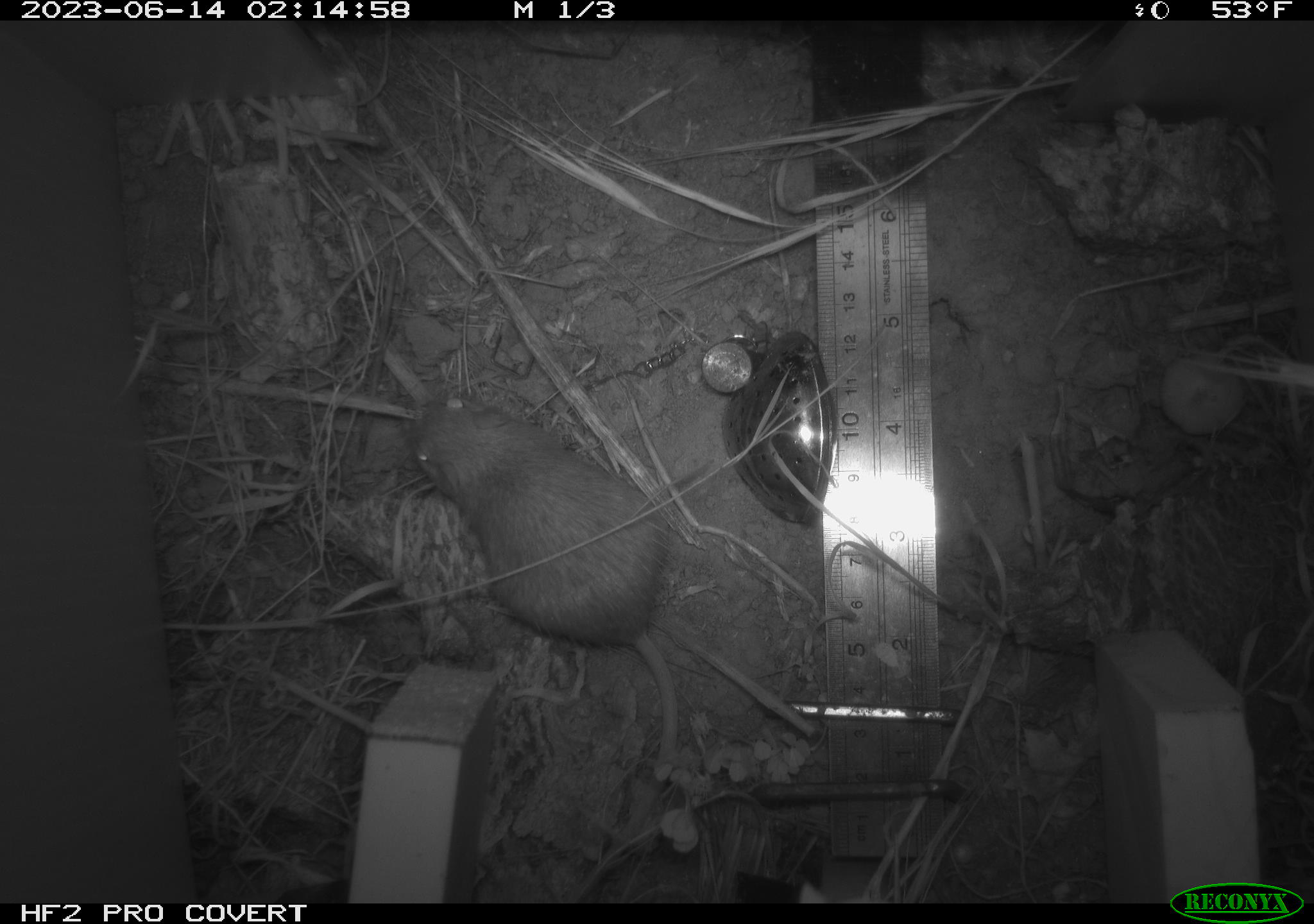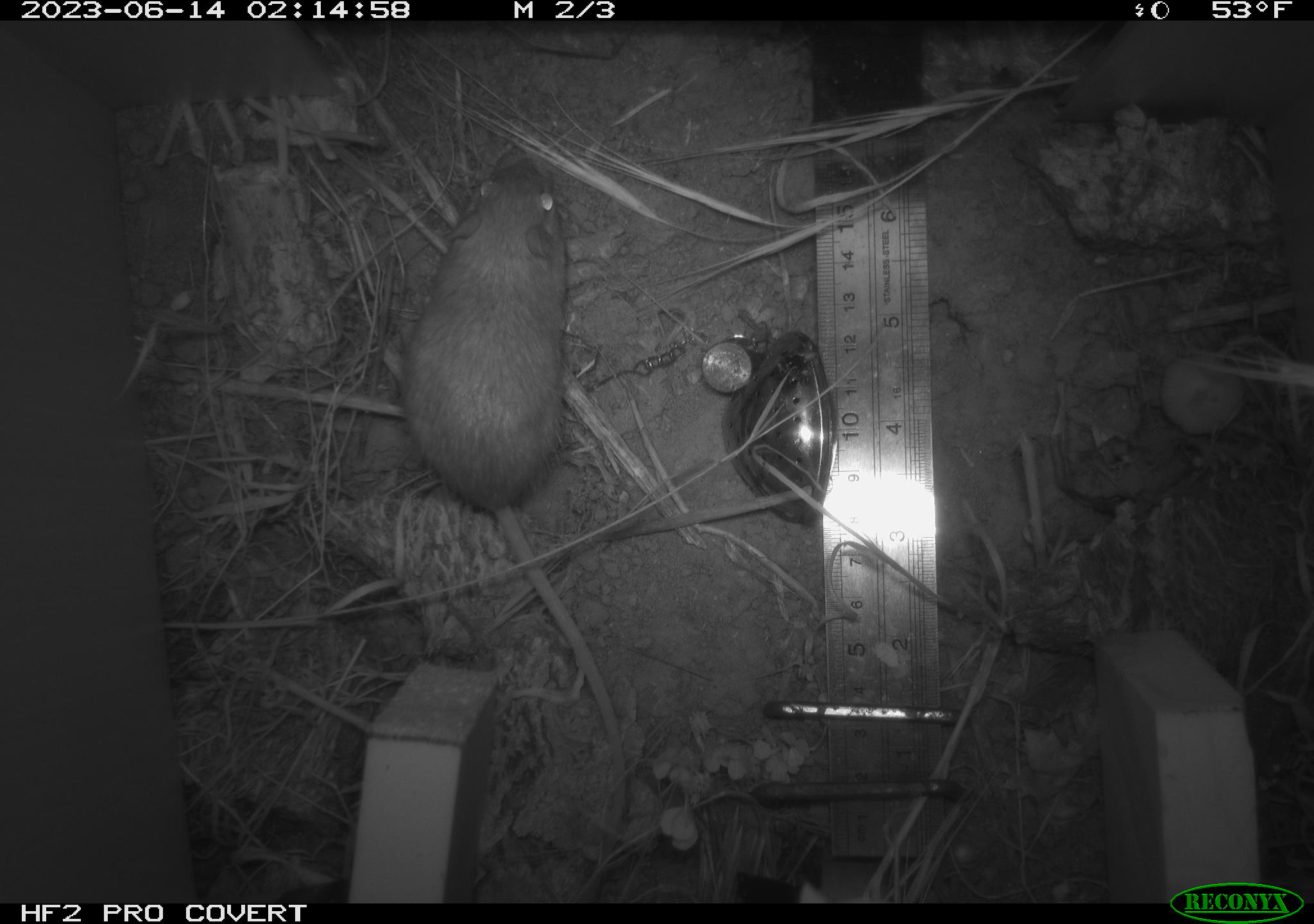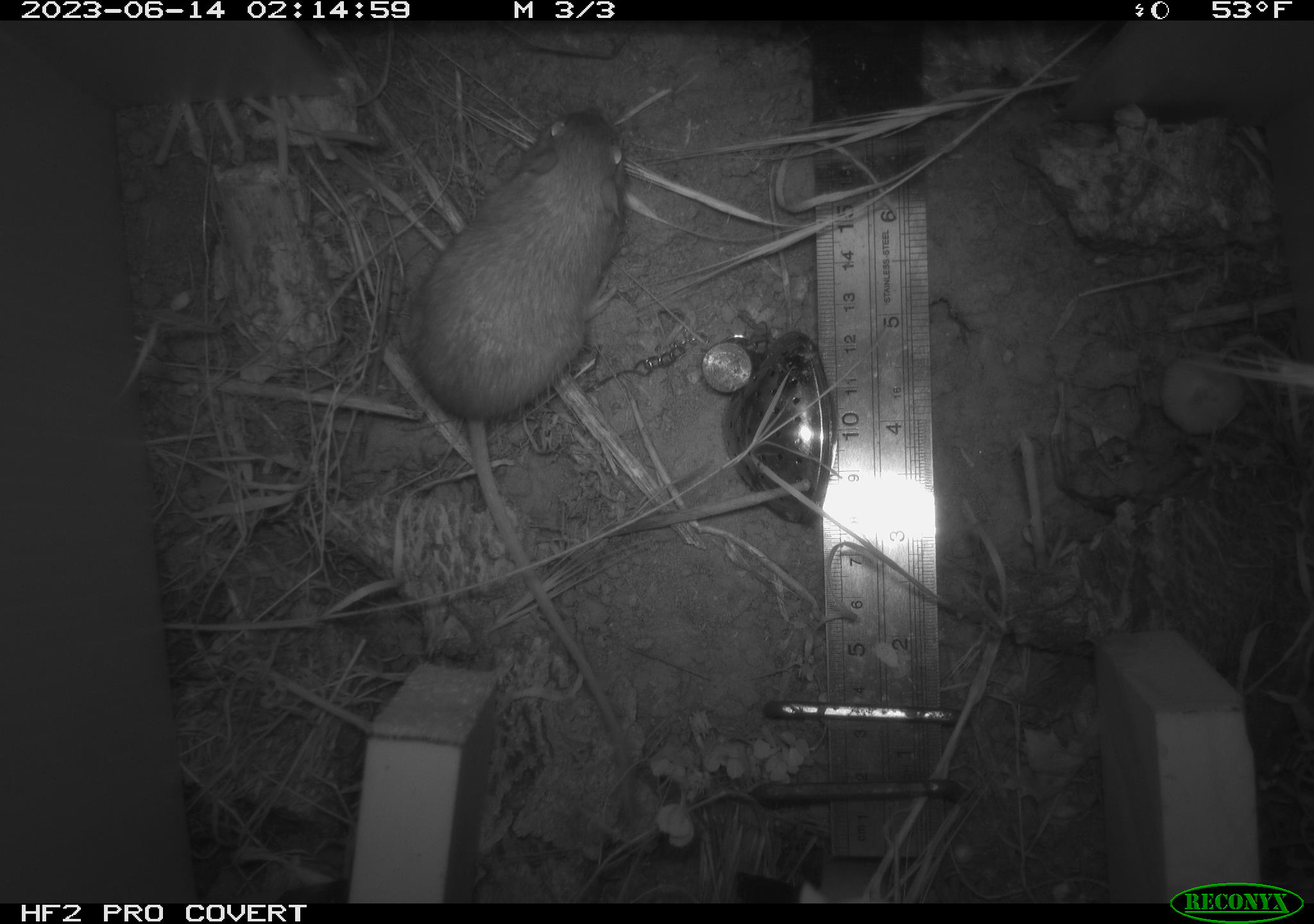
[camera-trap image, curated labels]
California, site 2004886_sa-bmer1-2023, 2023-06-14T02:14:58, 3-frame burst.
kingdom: Animalia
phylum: Chordata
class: Mammalia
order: Rodentia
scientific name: Rodentia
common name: mouse species